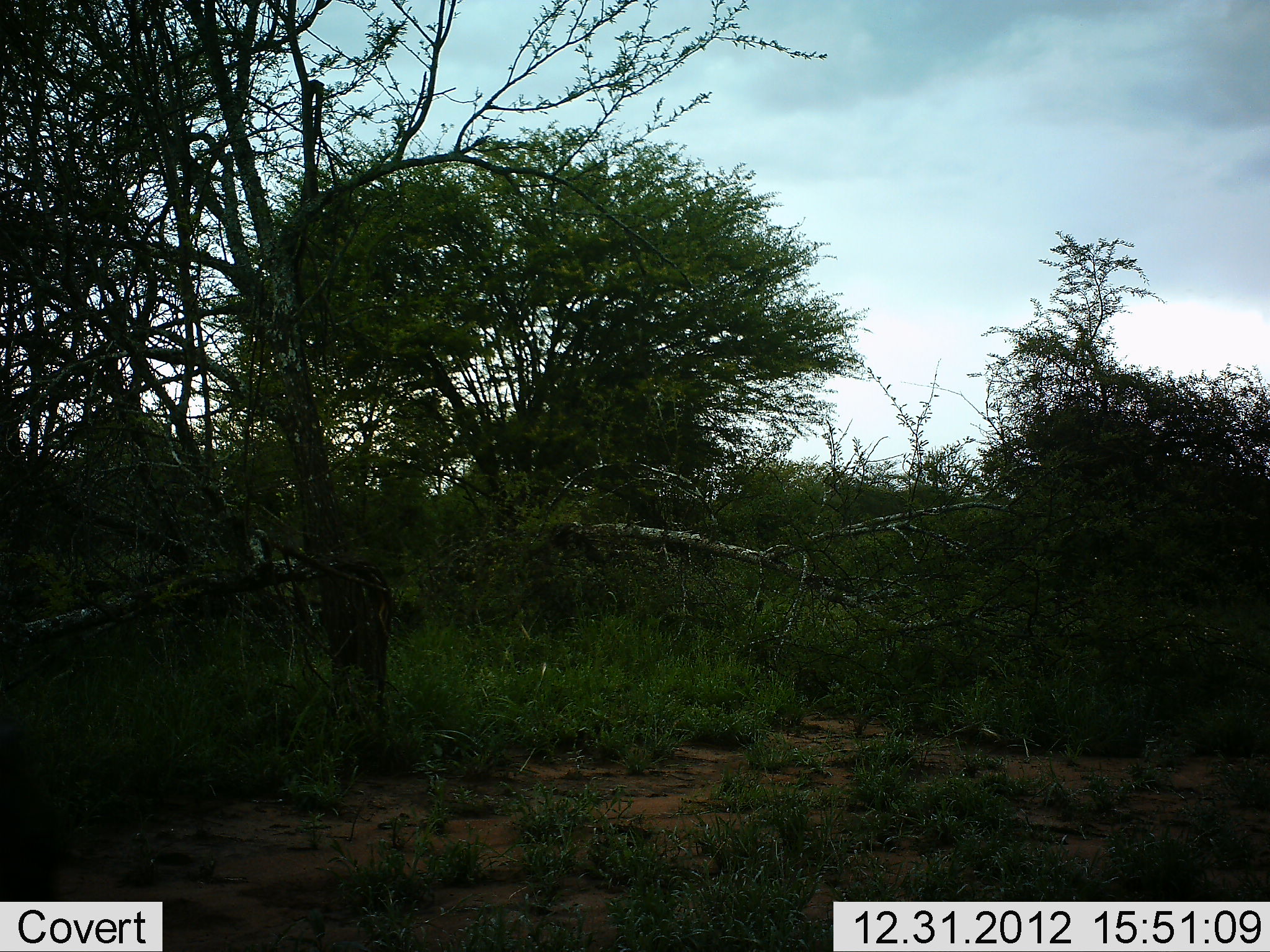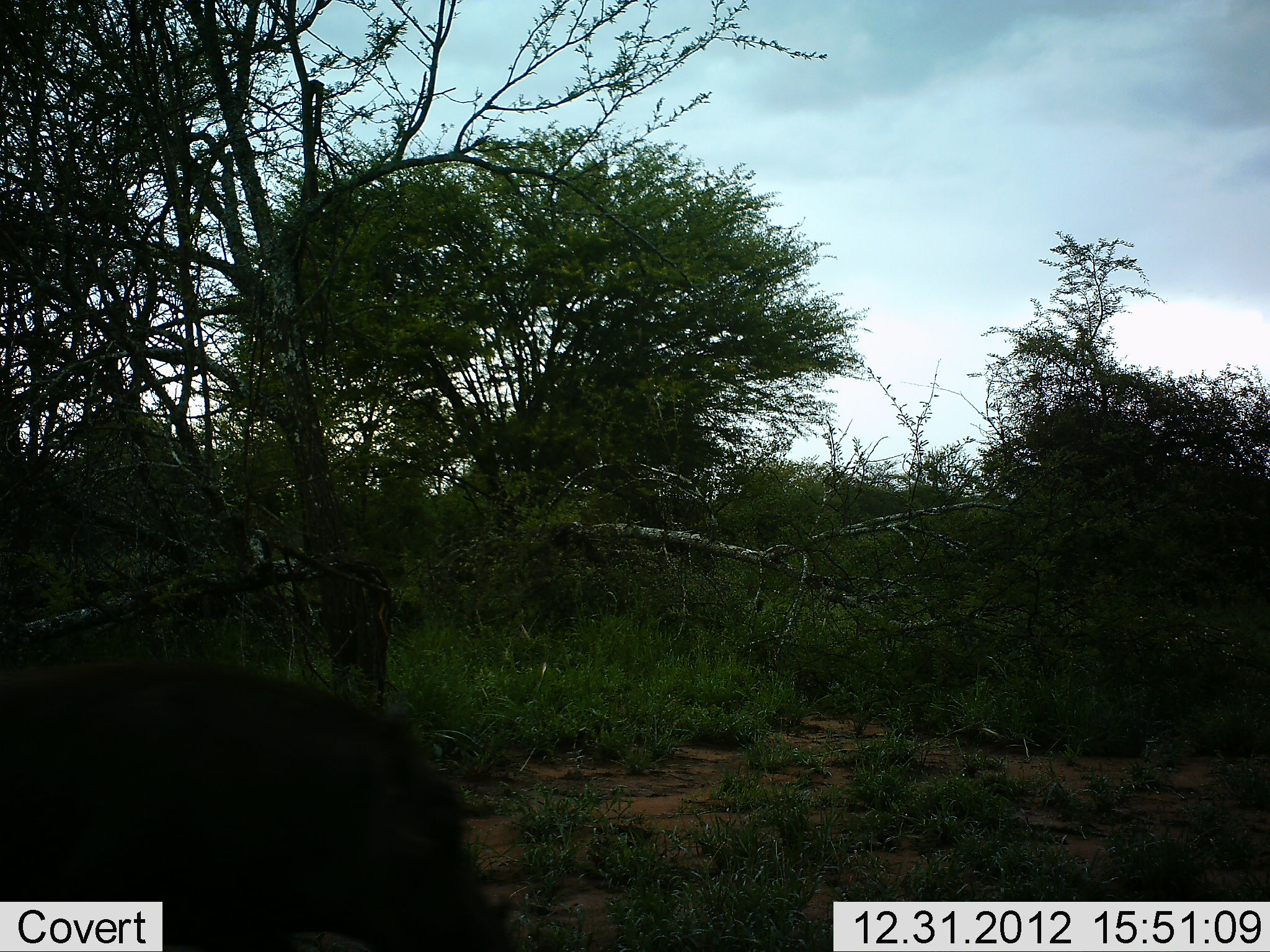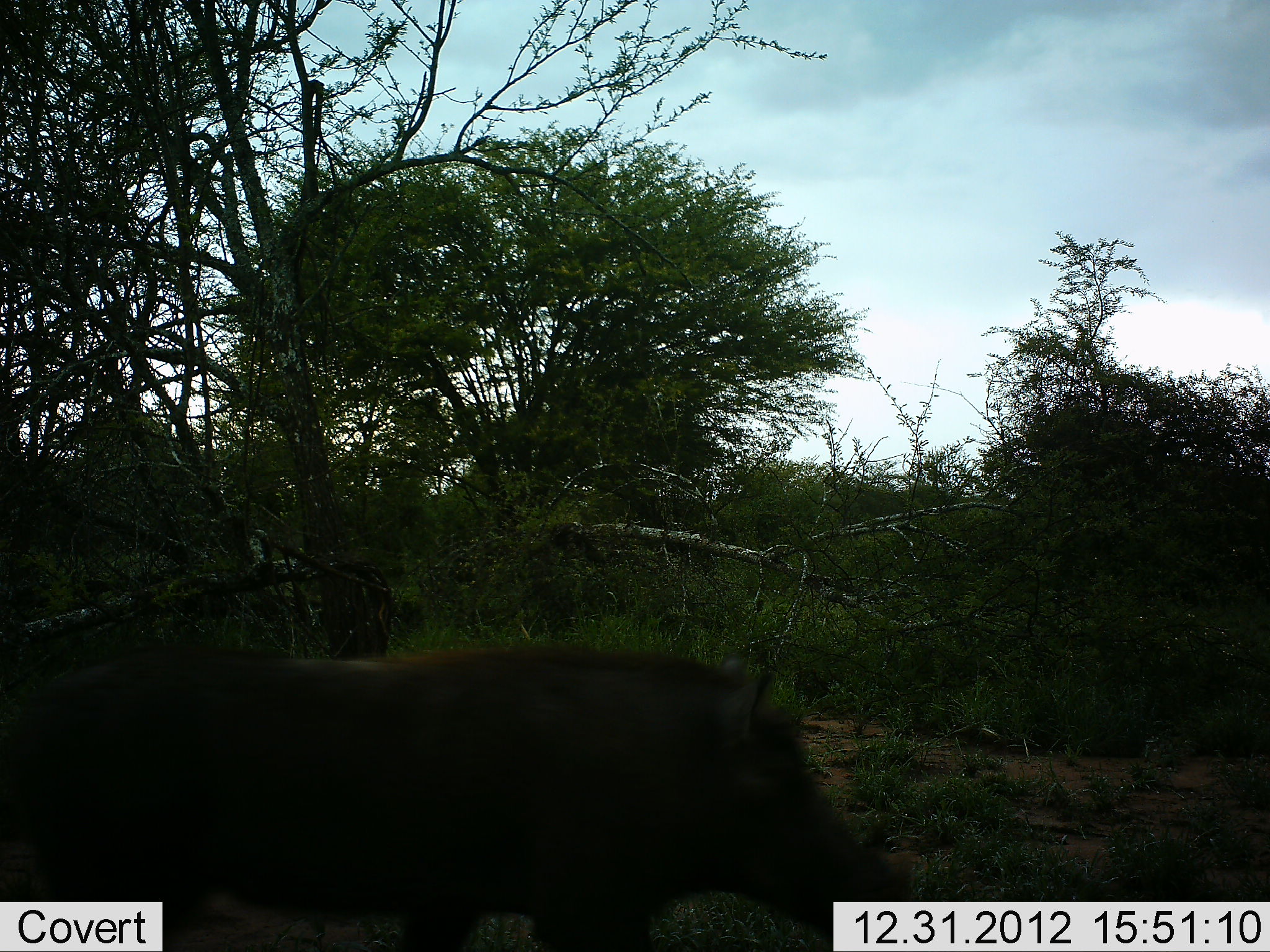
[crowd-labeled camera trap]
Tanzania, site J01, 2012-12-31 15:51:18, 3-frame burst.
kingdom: Animalia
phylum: Chordata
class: Mammalia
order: Artiodactyla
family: Suidae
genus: Phacochoerus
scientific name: Phacochoerus africanus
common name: warthog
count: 1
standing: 4%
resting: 0%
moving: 100%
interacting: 0%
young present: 0%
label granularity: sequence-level